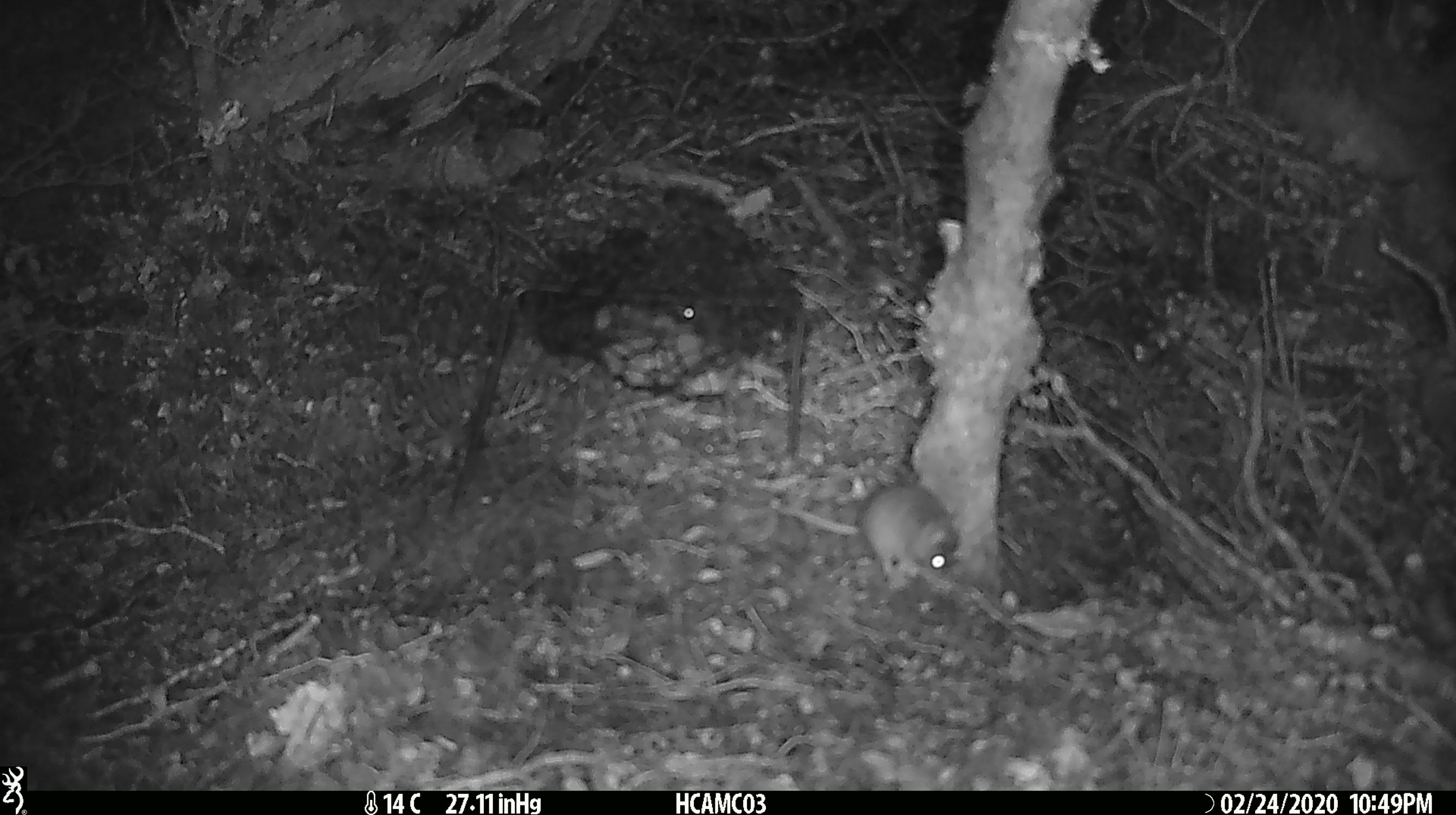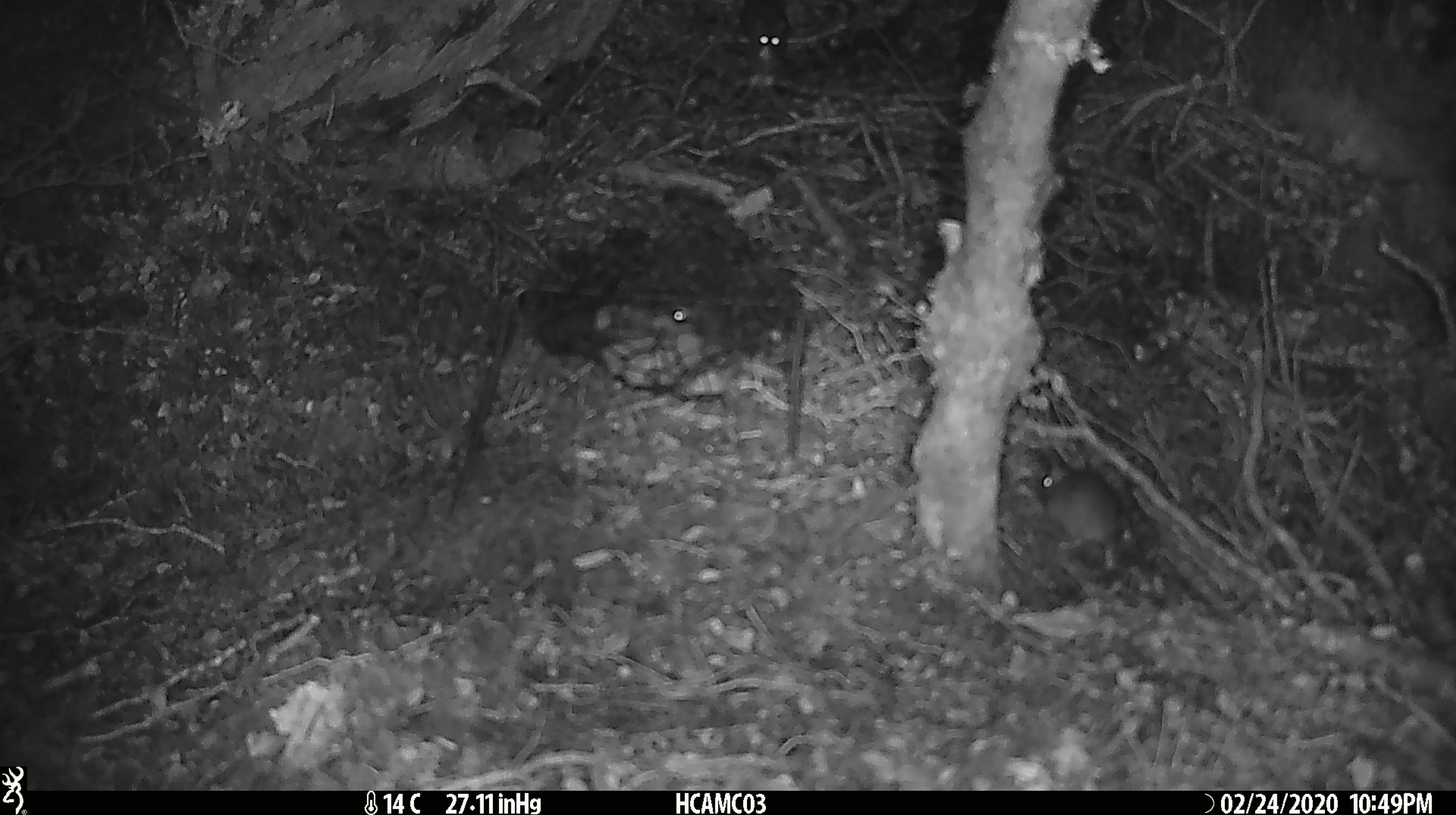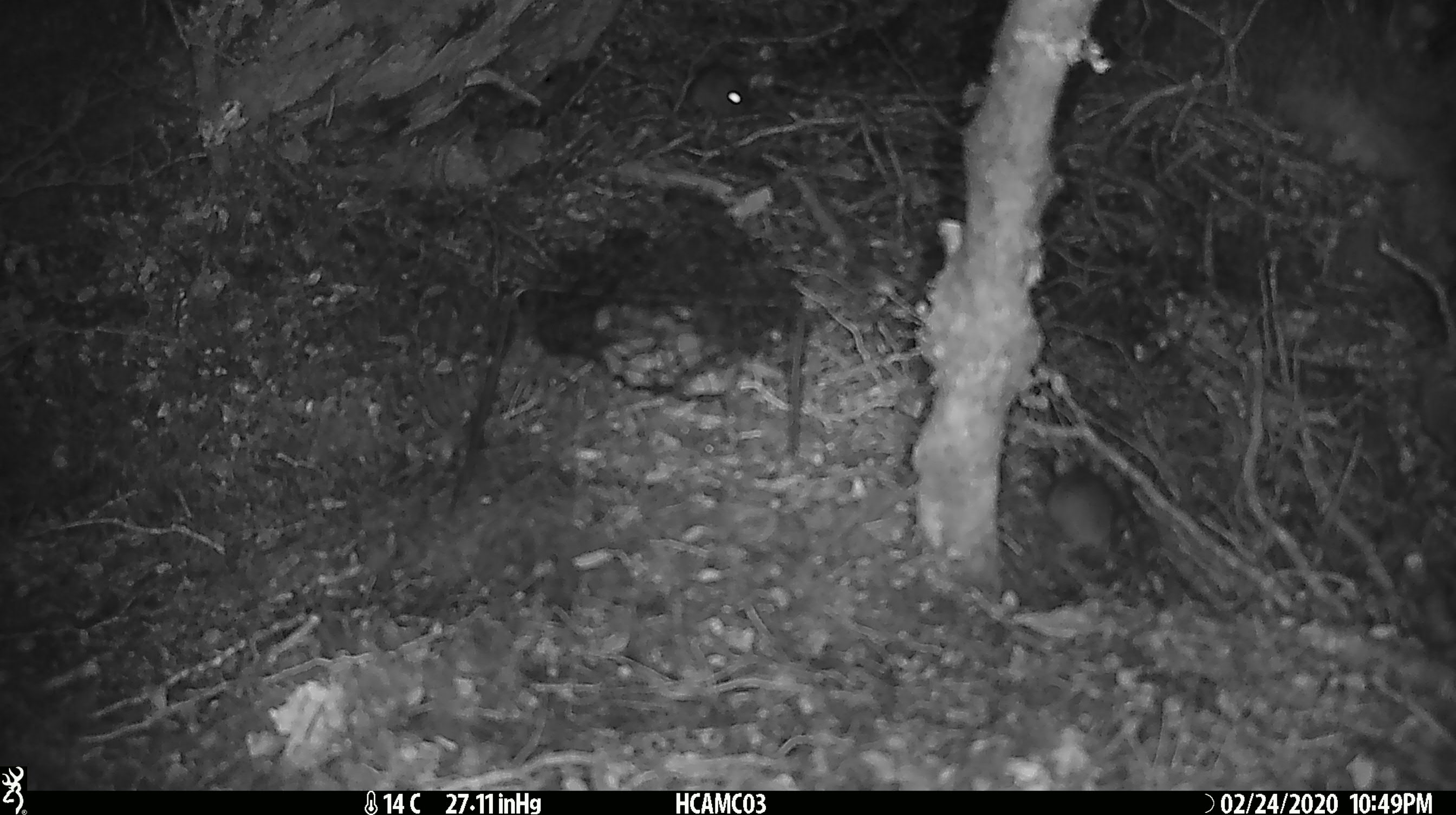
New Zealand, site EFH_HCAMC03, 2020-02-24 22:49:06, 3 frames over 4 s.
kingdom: Animalia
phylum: Chordata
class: Mammalia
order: Rodentia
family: Muridae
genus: Mus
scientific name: Mus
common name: mouse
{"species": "mouse (Mus)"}